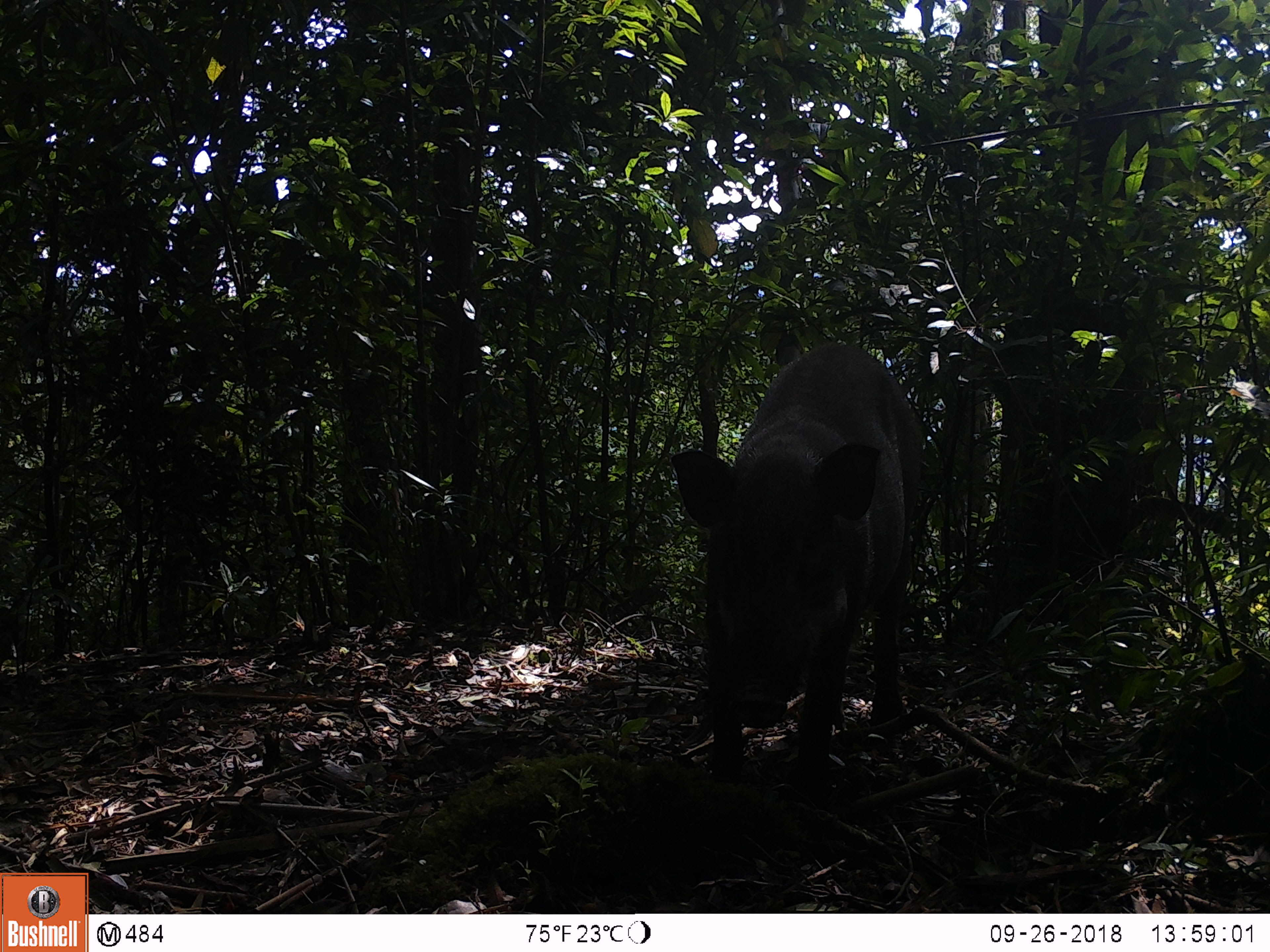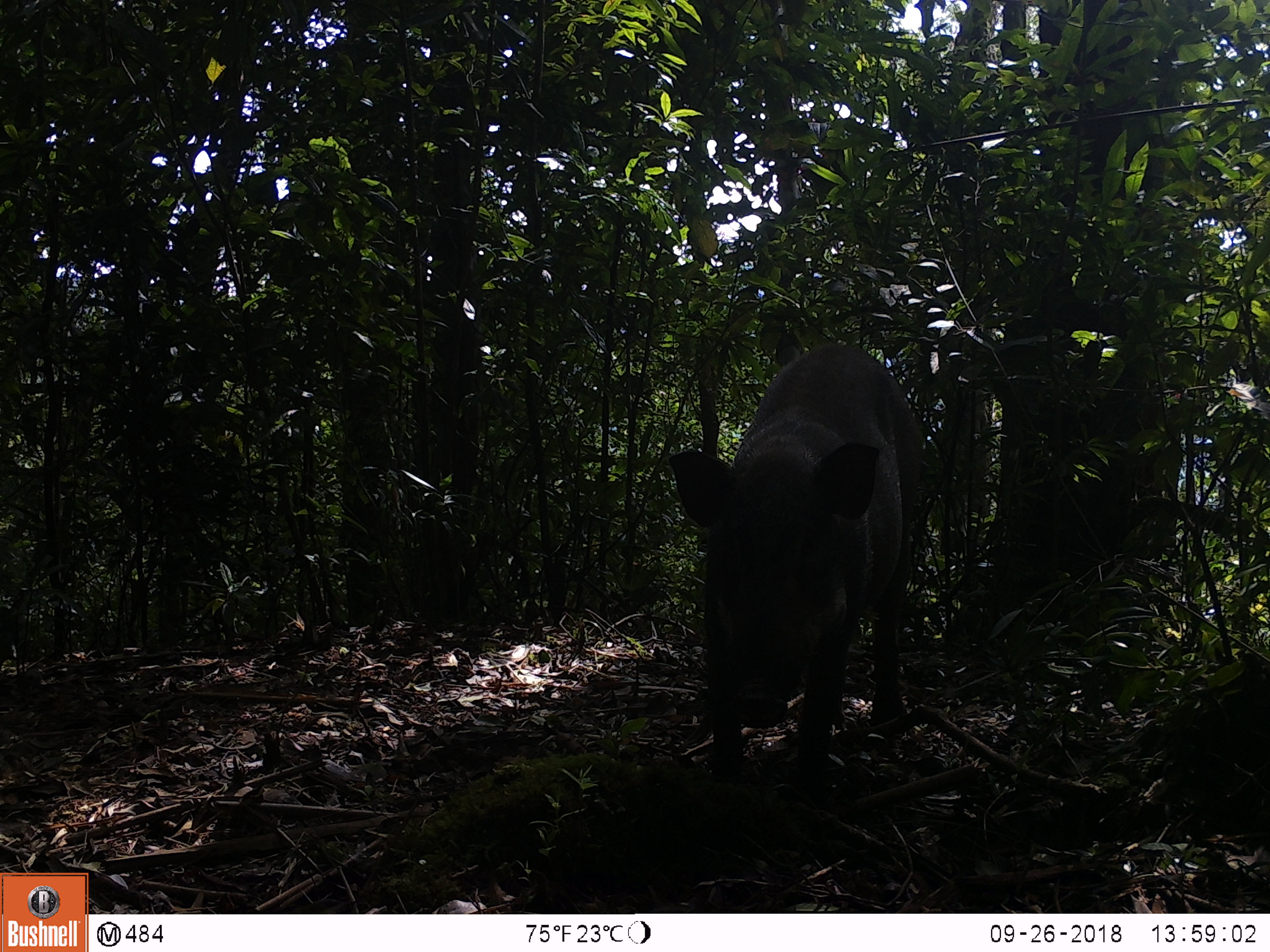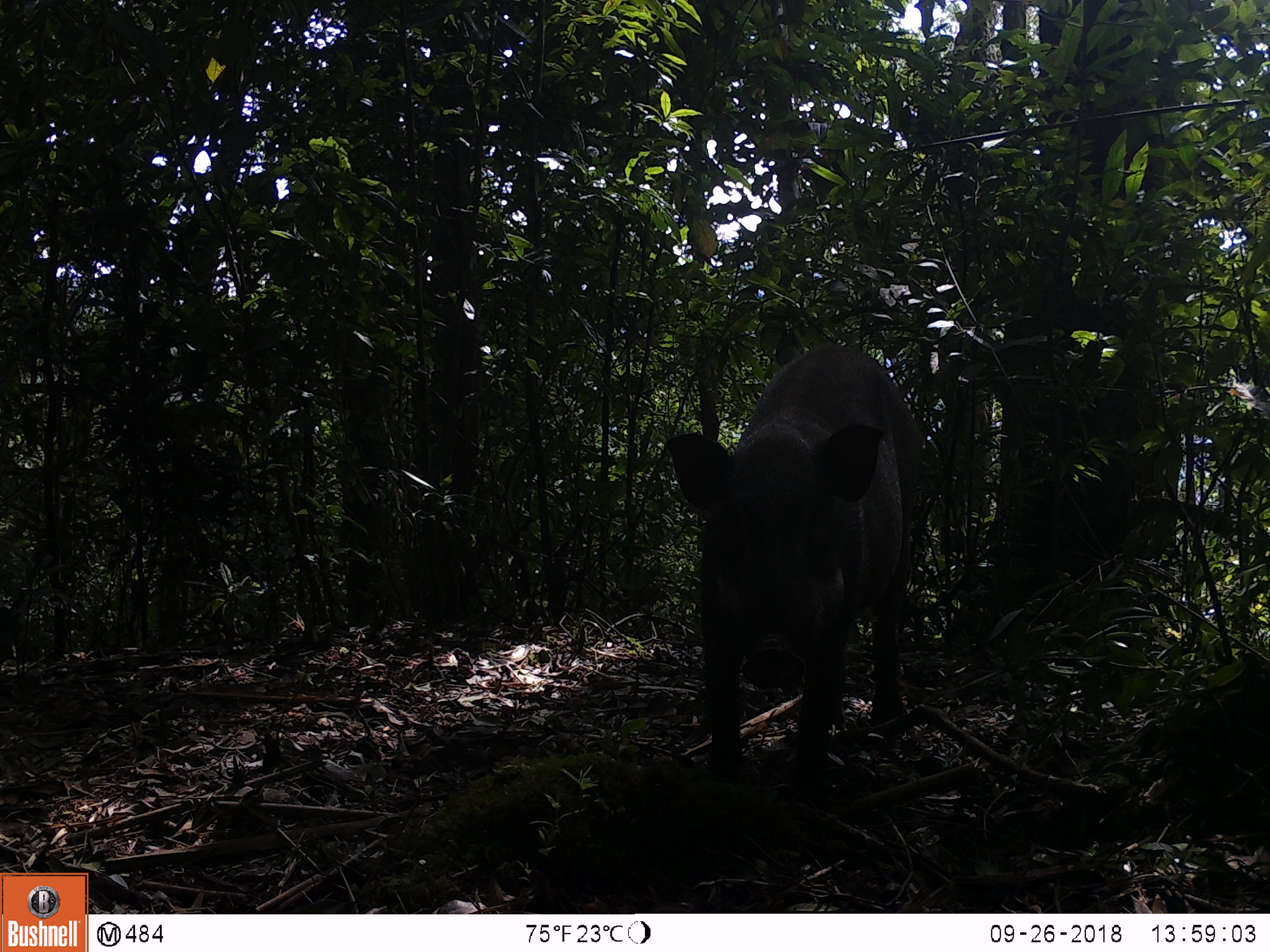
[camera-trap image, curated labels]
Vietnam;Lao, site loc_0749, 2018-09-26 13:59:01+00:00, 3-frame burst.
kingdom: Animalia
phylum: Chordata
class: Mammalia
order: Artiodactyla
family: Suidae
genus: Sus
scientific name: Sus scrofa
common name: eurasian wild pig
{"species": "eurasian wild pig (Sus scrofa)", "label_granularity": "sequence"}